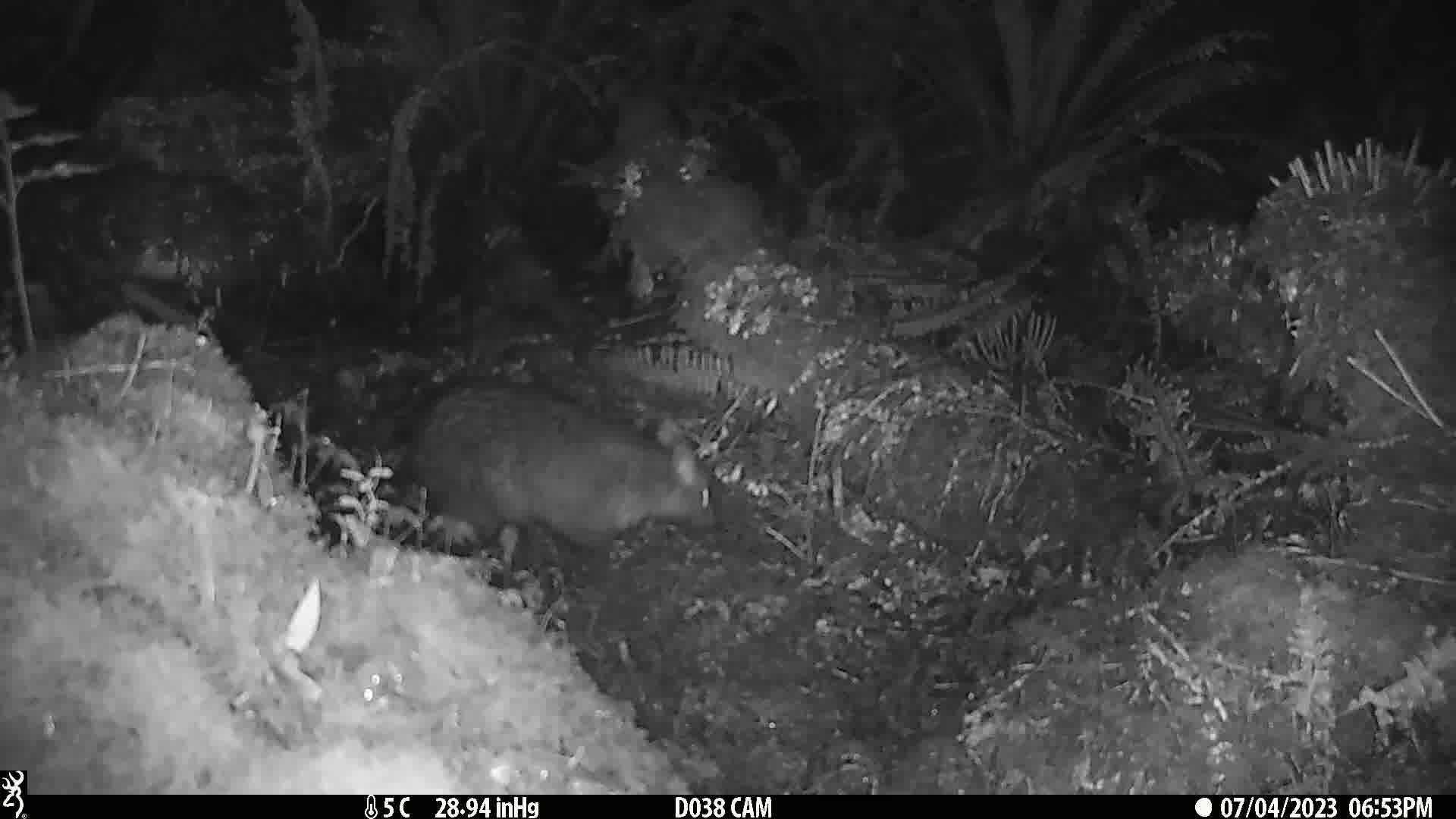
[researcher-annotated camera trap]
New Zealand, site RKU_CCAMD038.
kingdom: Animalia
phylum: Chordata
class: Mammalia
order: Diprotodontia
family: Phalangeridae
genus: Trichosurus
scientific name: Trichosurus vulpecula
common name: common brushtail possum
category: possum